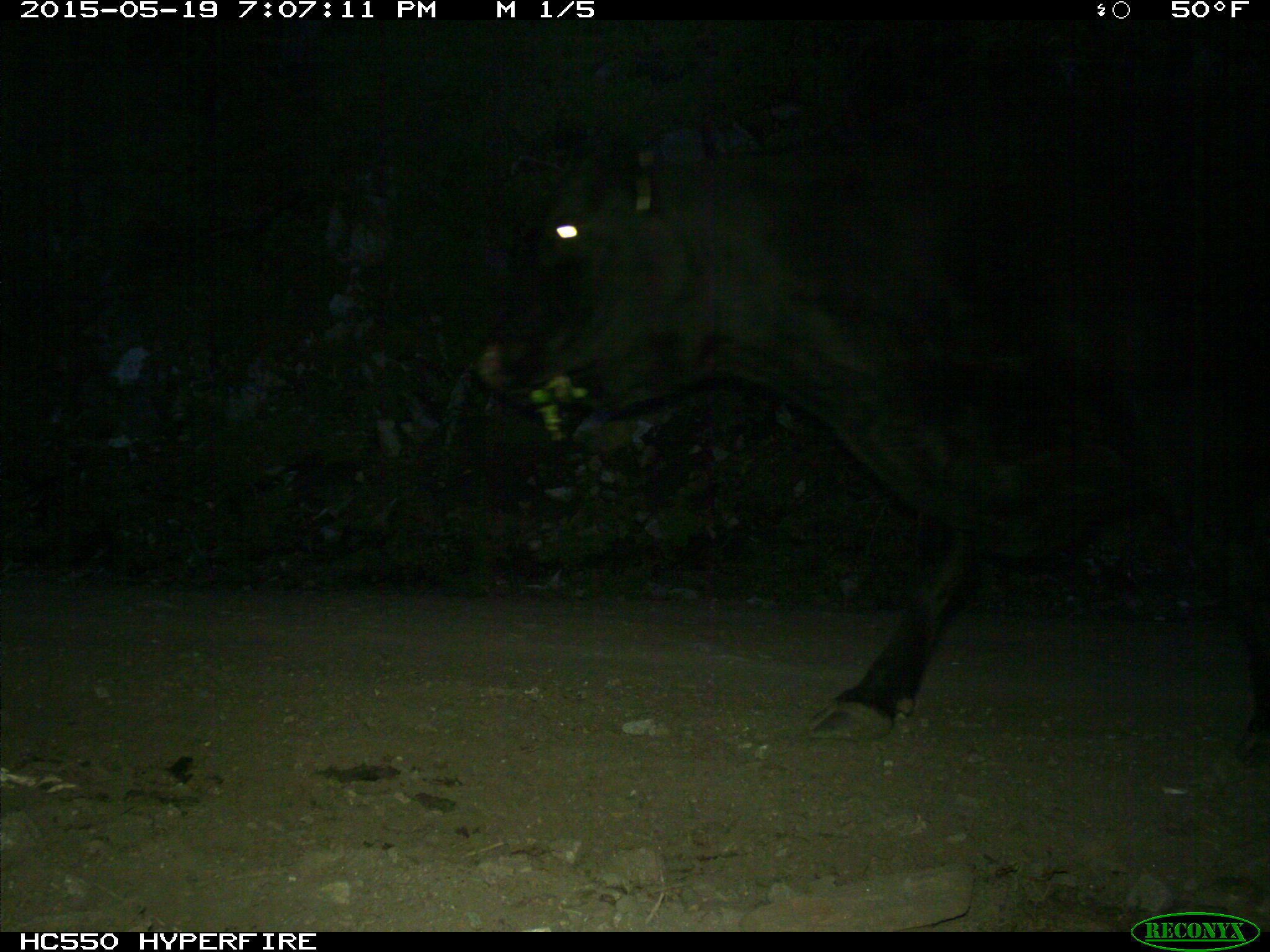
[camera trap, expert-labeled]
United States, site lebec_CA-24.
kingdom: Animalia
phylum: Chordata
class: Mammalia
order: Artiodactyla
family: Bovidae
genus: Bos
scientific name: Bos taurus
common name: domestic cow